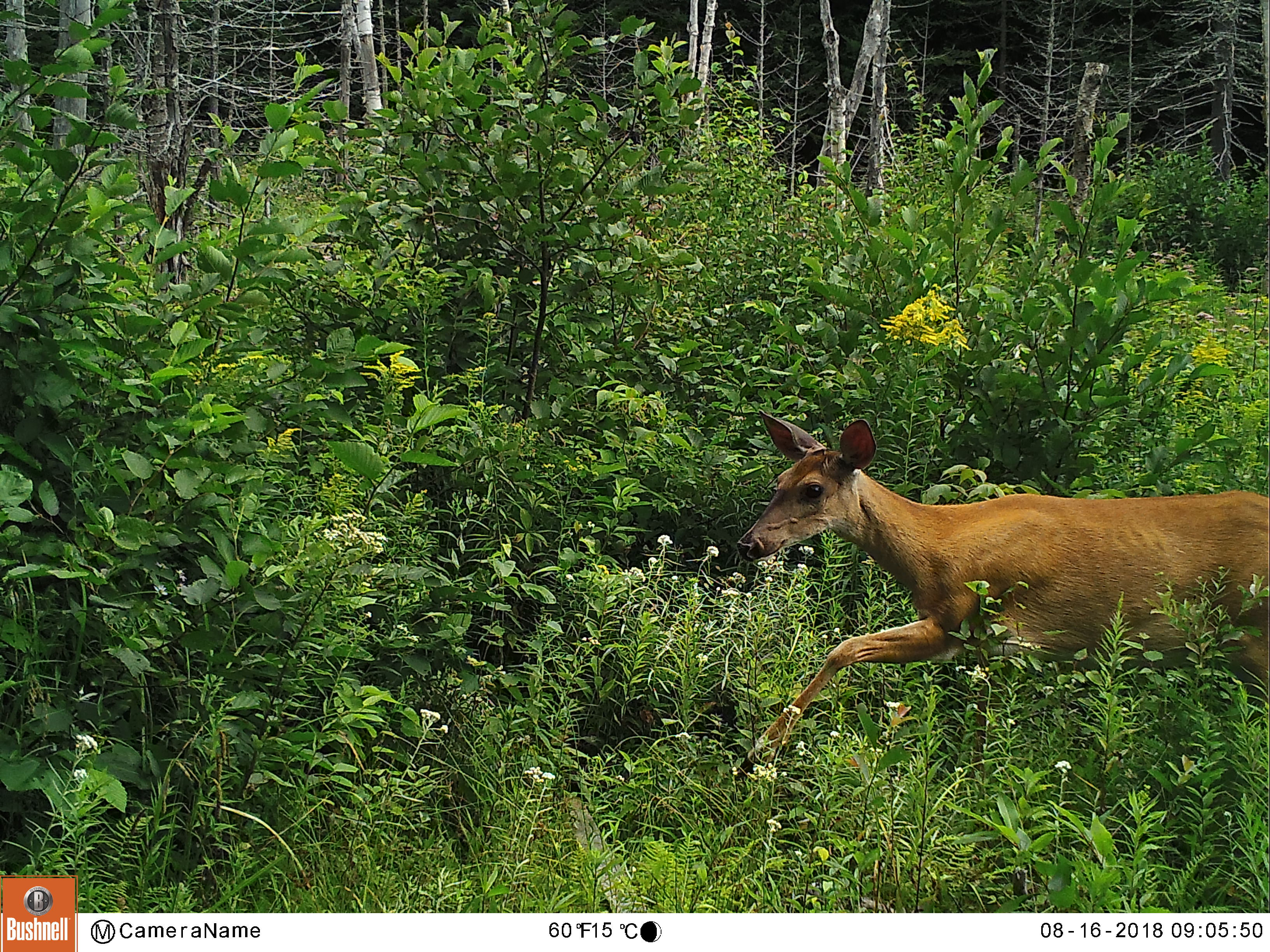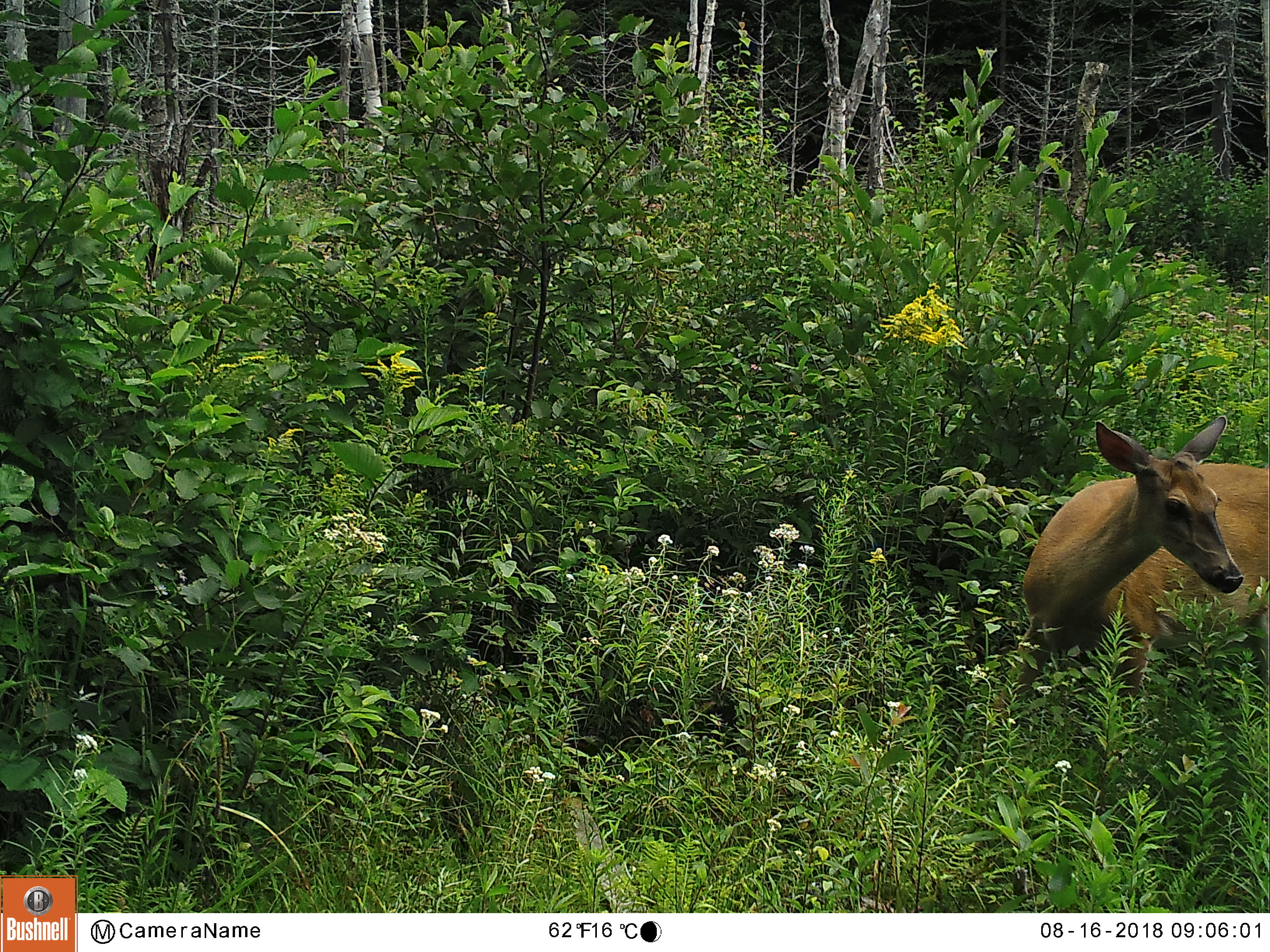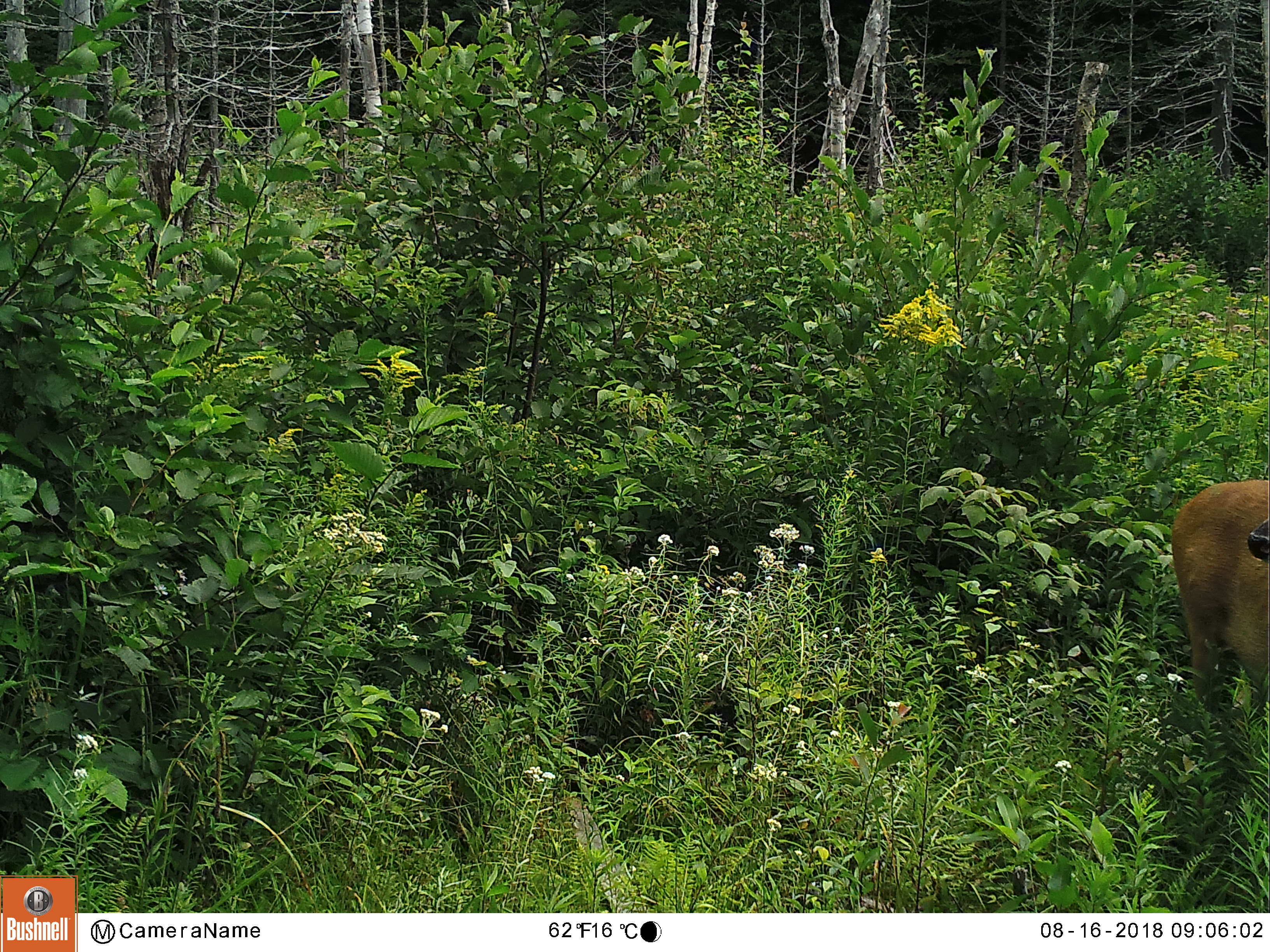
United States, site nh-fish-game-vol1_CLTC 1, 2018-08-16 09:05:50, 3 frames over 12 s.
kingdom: Animalia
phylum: Chordata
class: Mammalia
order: Artiodactyla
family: Cervidae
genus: Odocoileus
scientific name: Odocoileus virginianus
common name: white-tailed deer